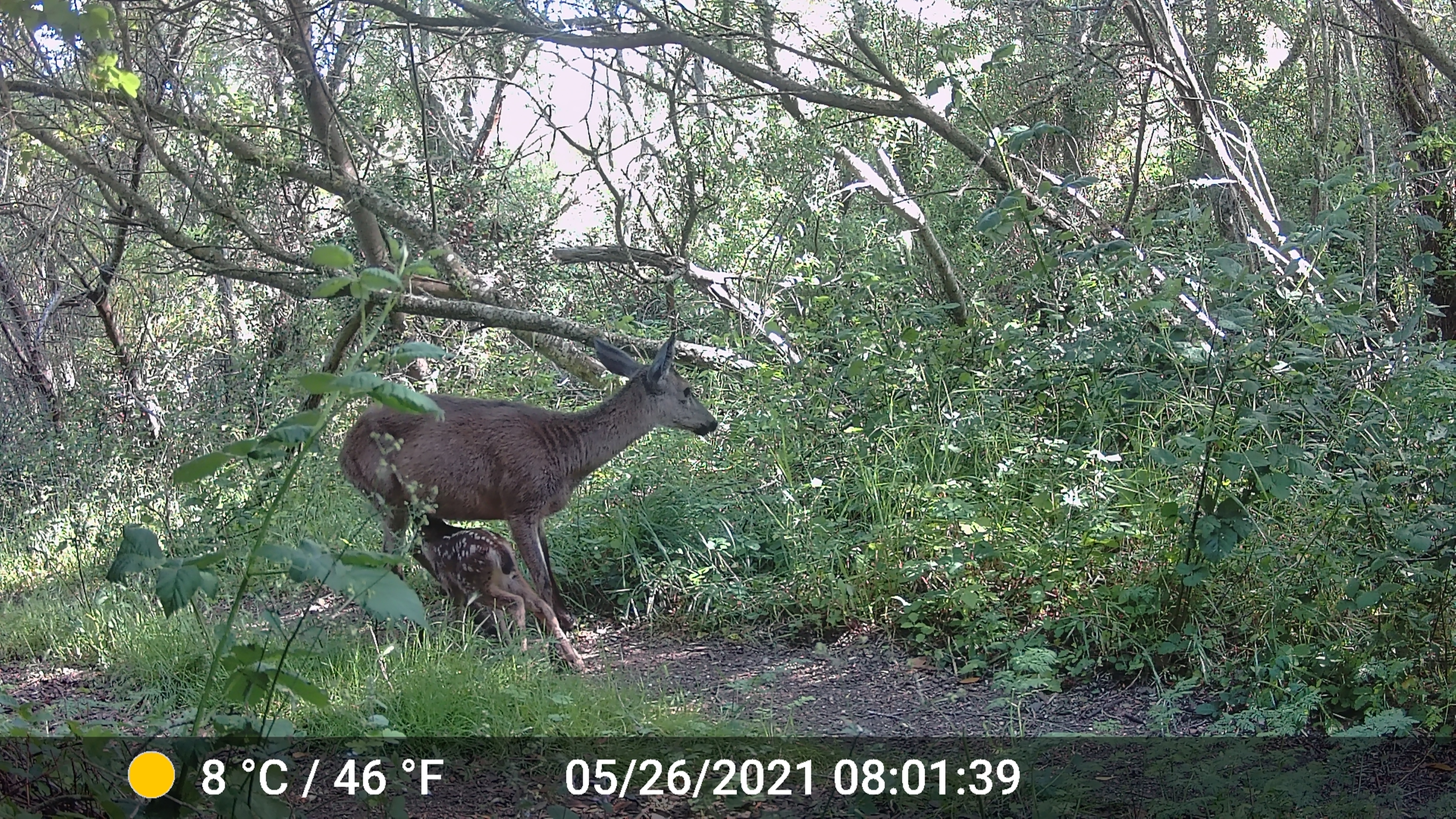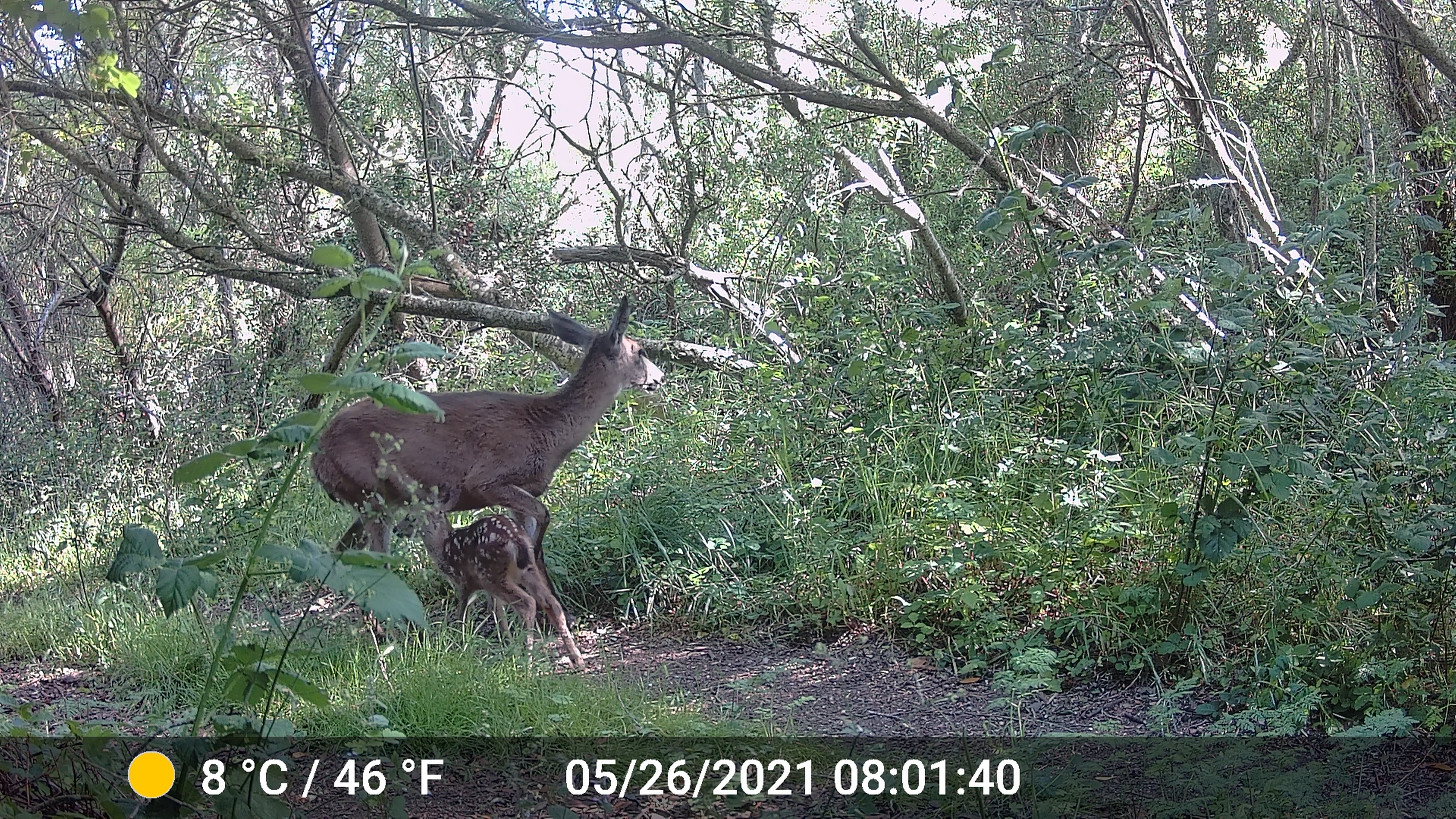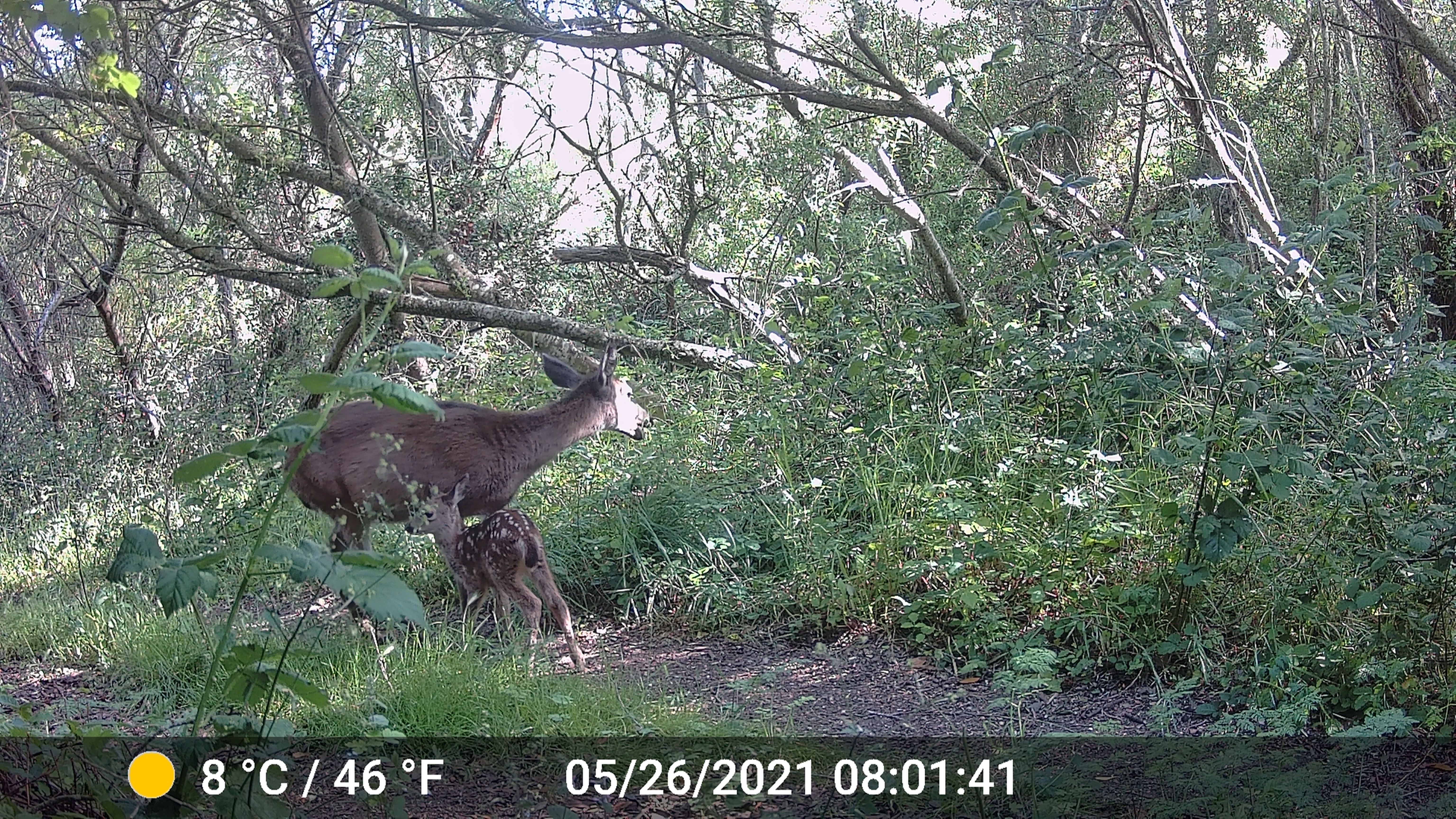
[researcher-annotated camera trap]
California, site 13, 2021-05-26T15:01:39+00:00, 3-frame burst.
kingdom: Animalia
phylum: Chordata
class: Mammalia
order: Artiodactyla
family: Cervidae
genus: Odocoileus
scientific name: Odocoileus hemionus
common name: mule deer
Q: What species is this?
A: Mule deer (Odocoileus hemionus).